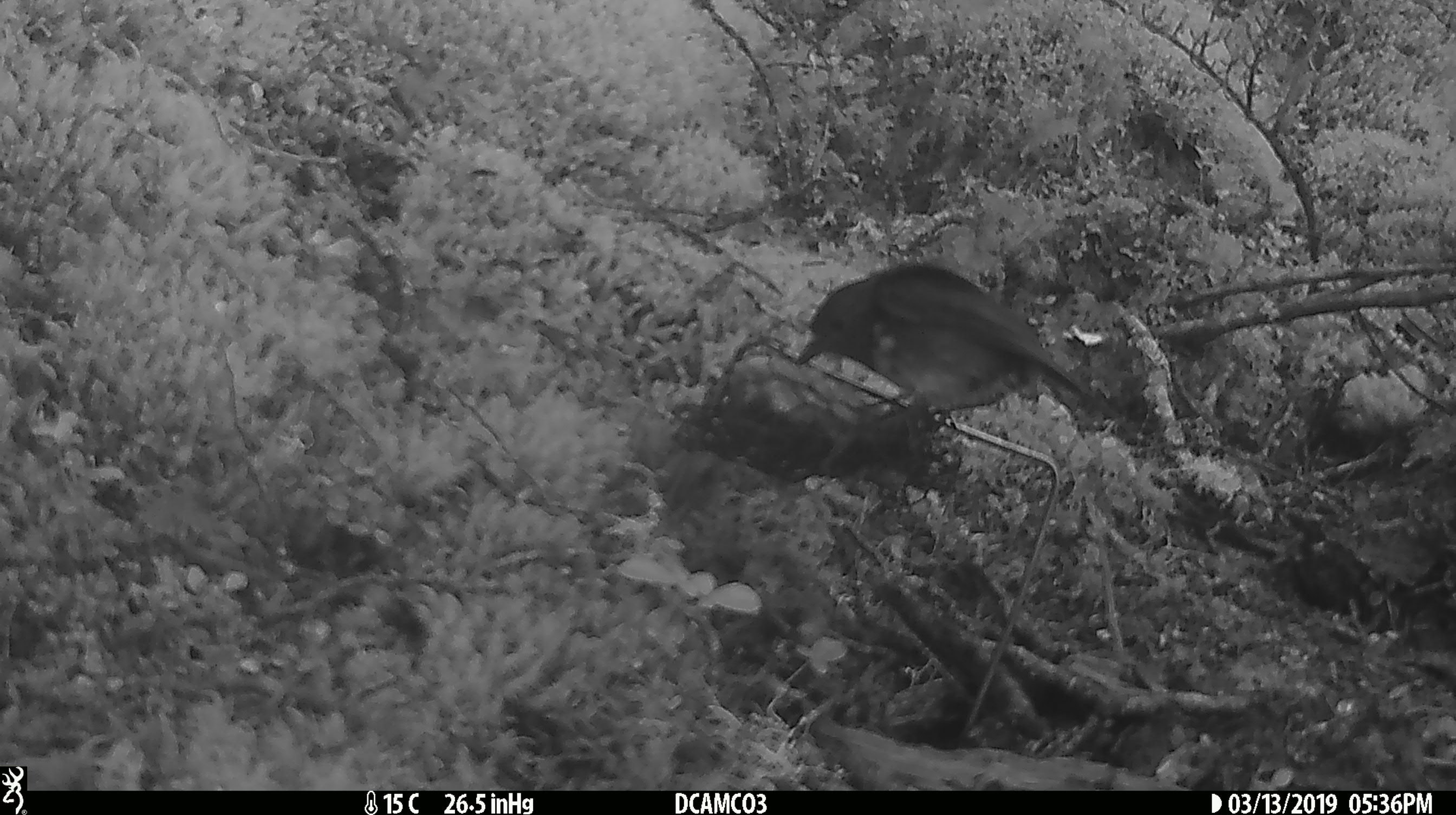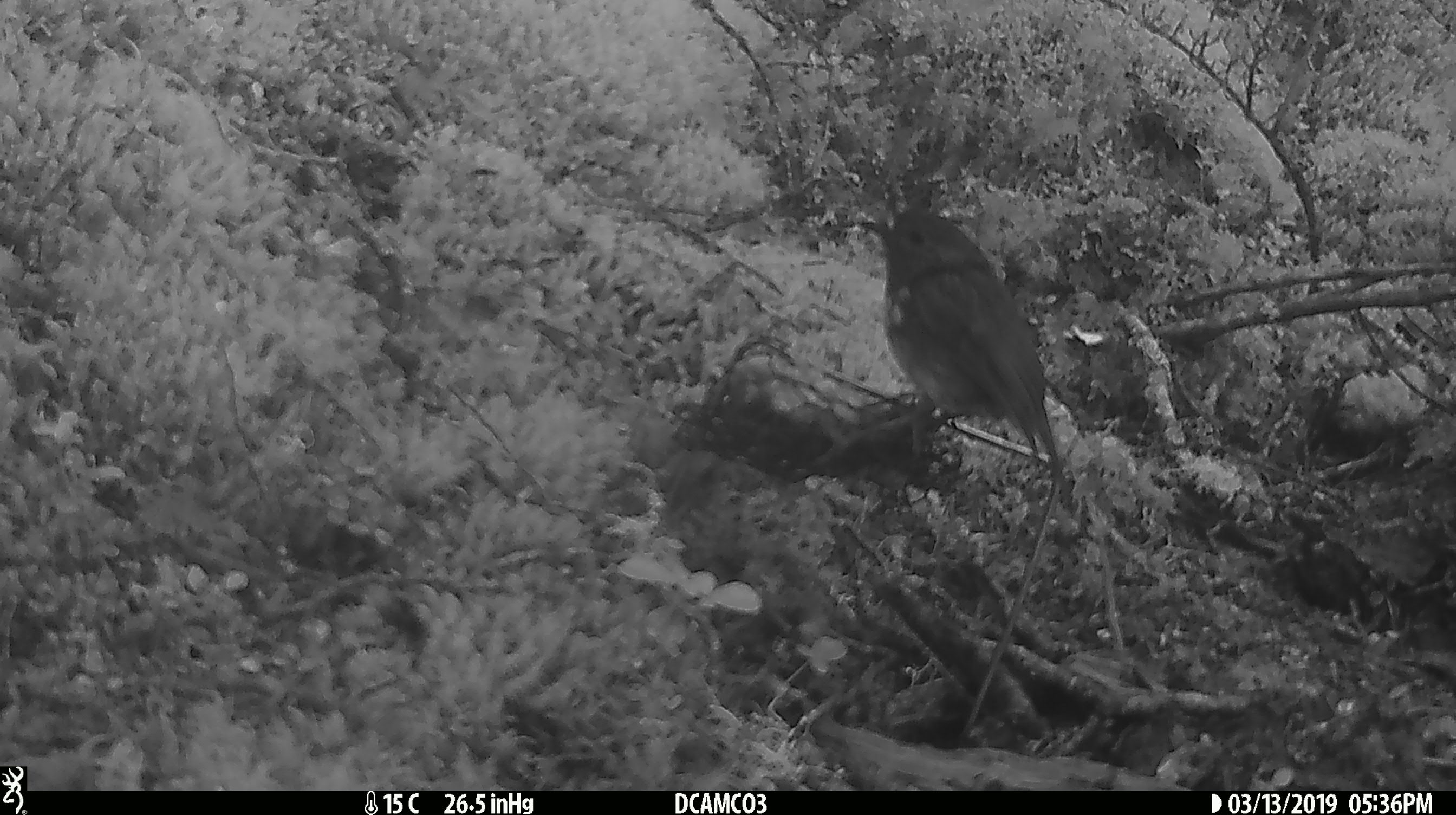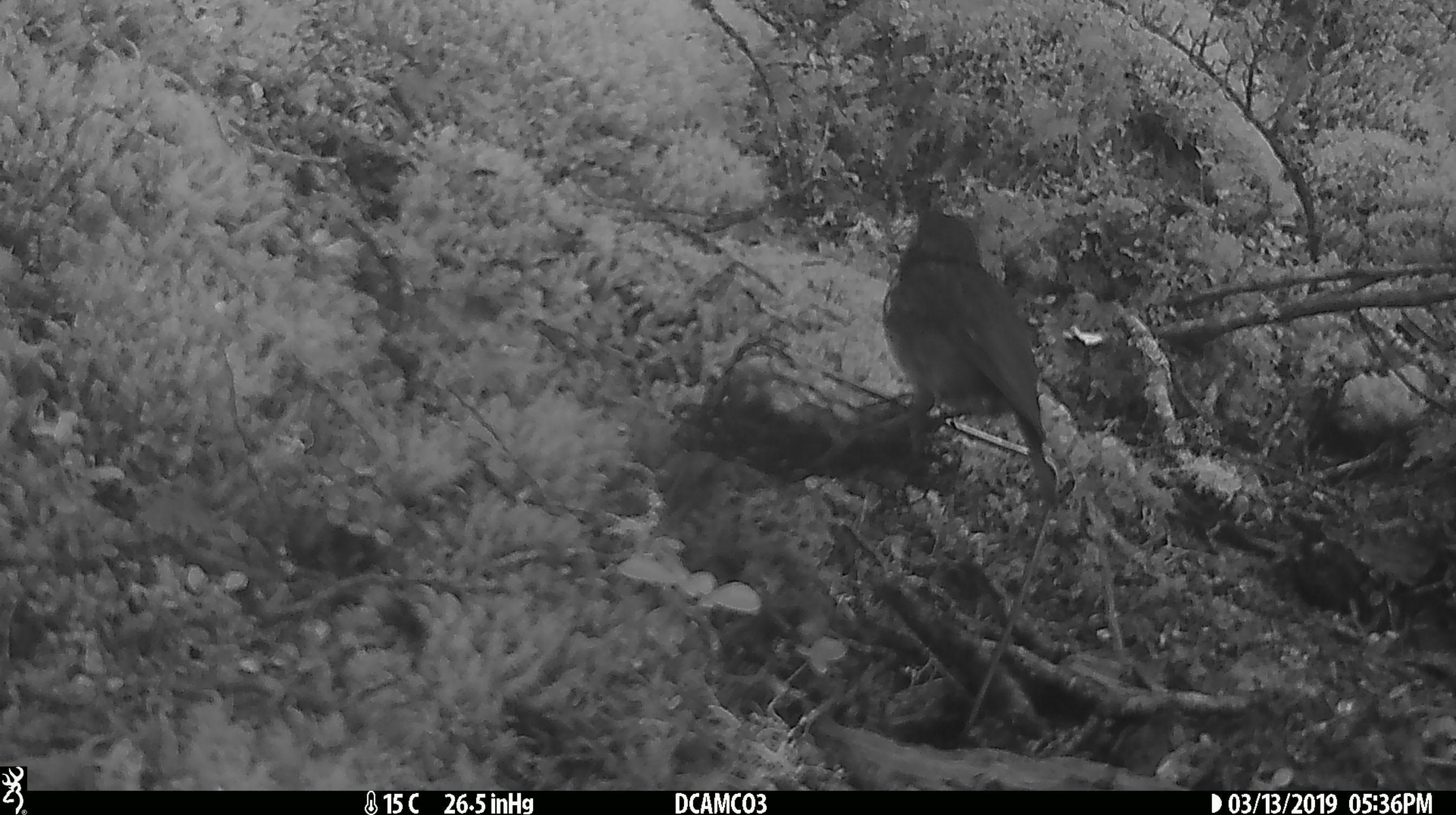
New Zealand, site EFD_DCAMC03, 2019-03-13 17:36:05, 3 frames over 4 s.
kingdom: Animalia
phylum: Chordata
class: Aves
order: Passeriformes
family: Petroicidae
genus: Petroica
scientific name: Petroica australis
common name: new zealand robin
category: robin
Robin (new zealand robin) (Petroica australis).